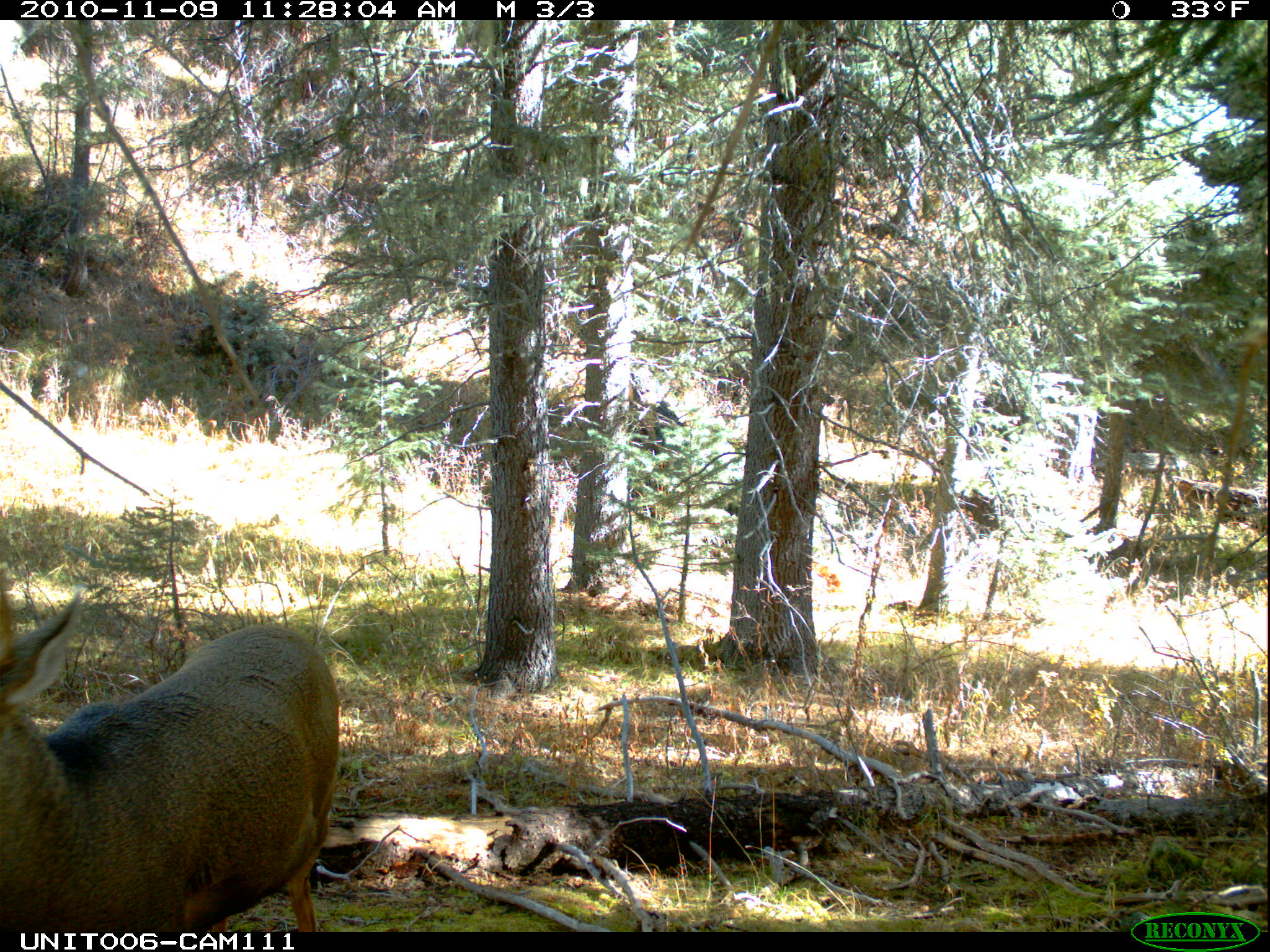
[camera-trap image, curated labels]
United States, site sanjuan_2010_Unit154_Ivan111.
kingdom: Animalia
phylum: Chordata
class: Mammalia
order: Artiodactyla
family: Cervidae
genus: Odocoileus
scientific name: Odocoileus hemionus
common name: mule deer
Odocoileus hemionus (mule deer).